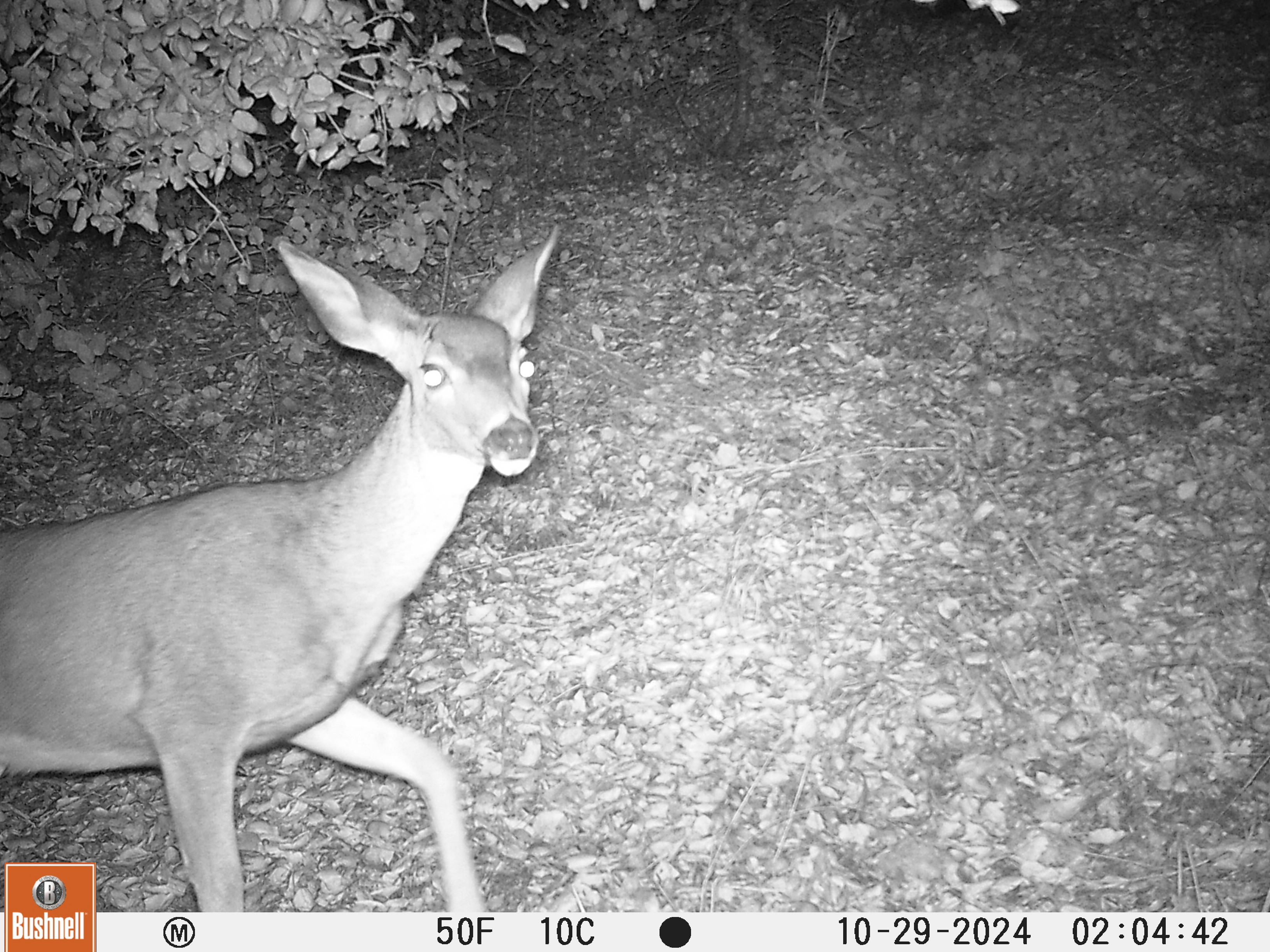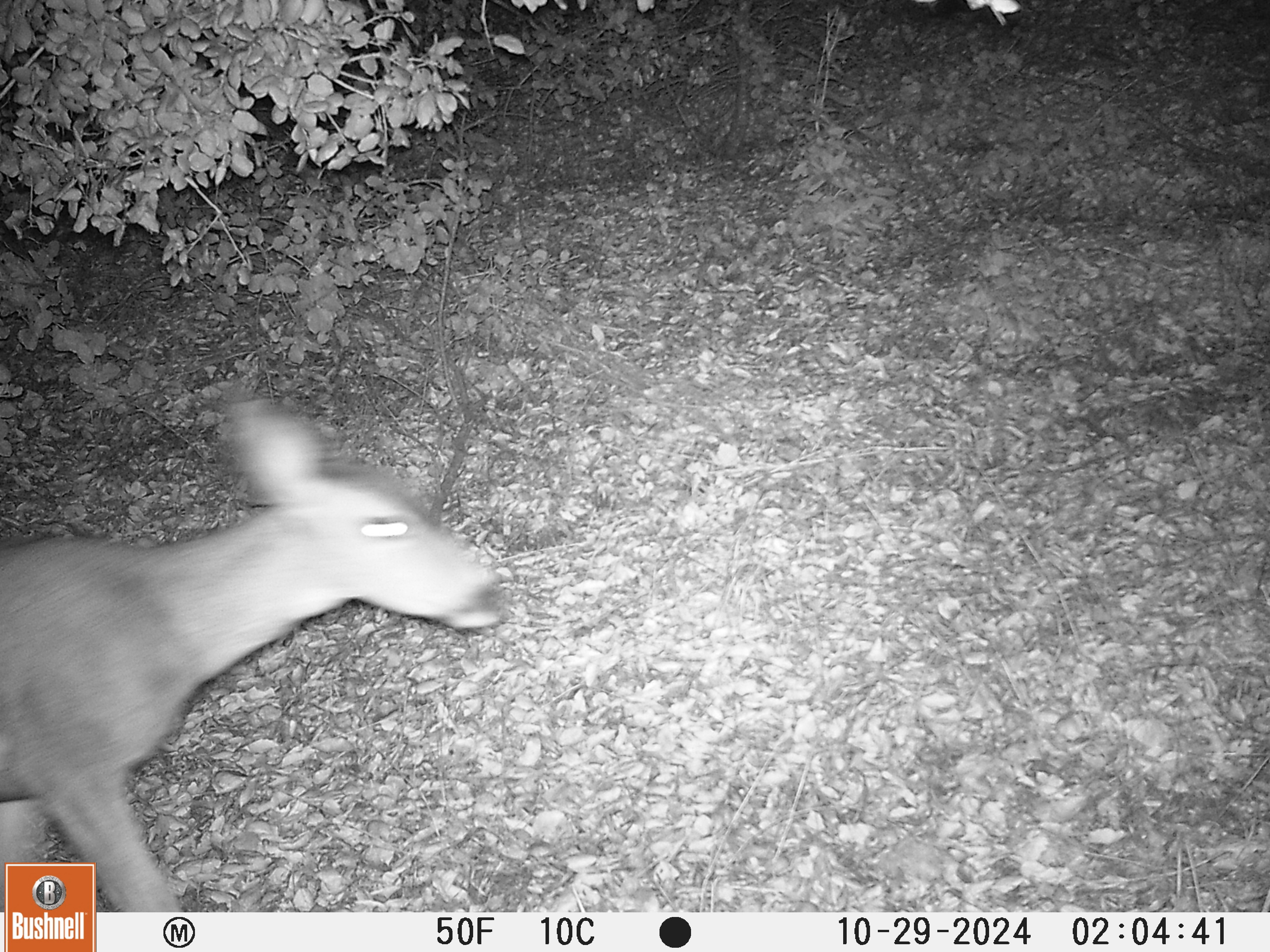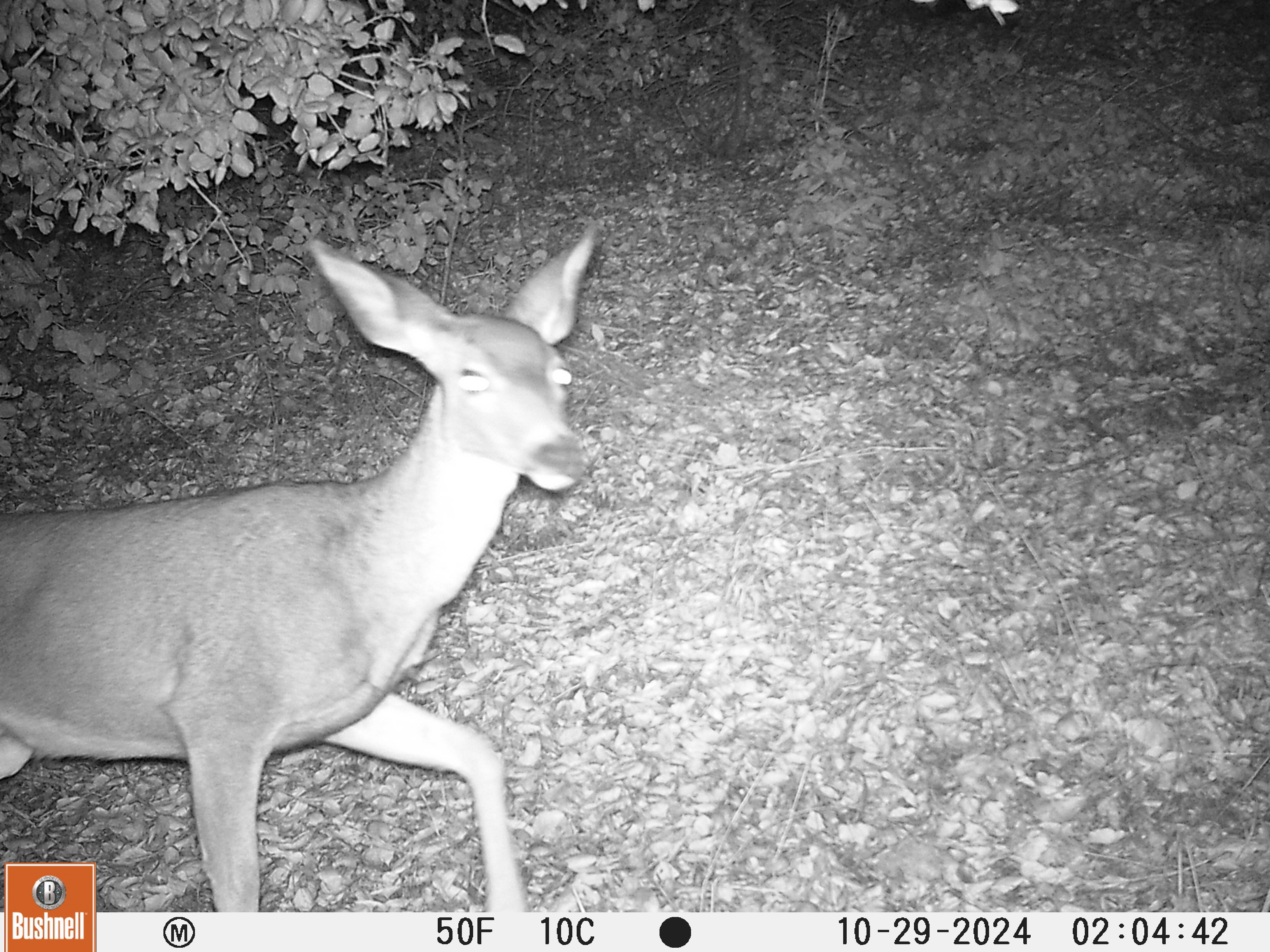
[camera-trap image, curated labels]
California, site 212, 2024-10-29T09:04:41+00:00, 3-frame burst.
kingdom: Animalia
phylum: Chordata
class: Mammalia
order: Artiodactyla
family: Cervidae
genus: Odocoileus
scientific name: Odocoileus hemionus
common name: mule deer